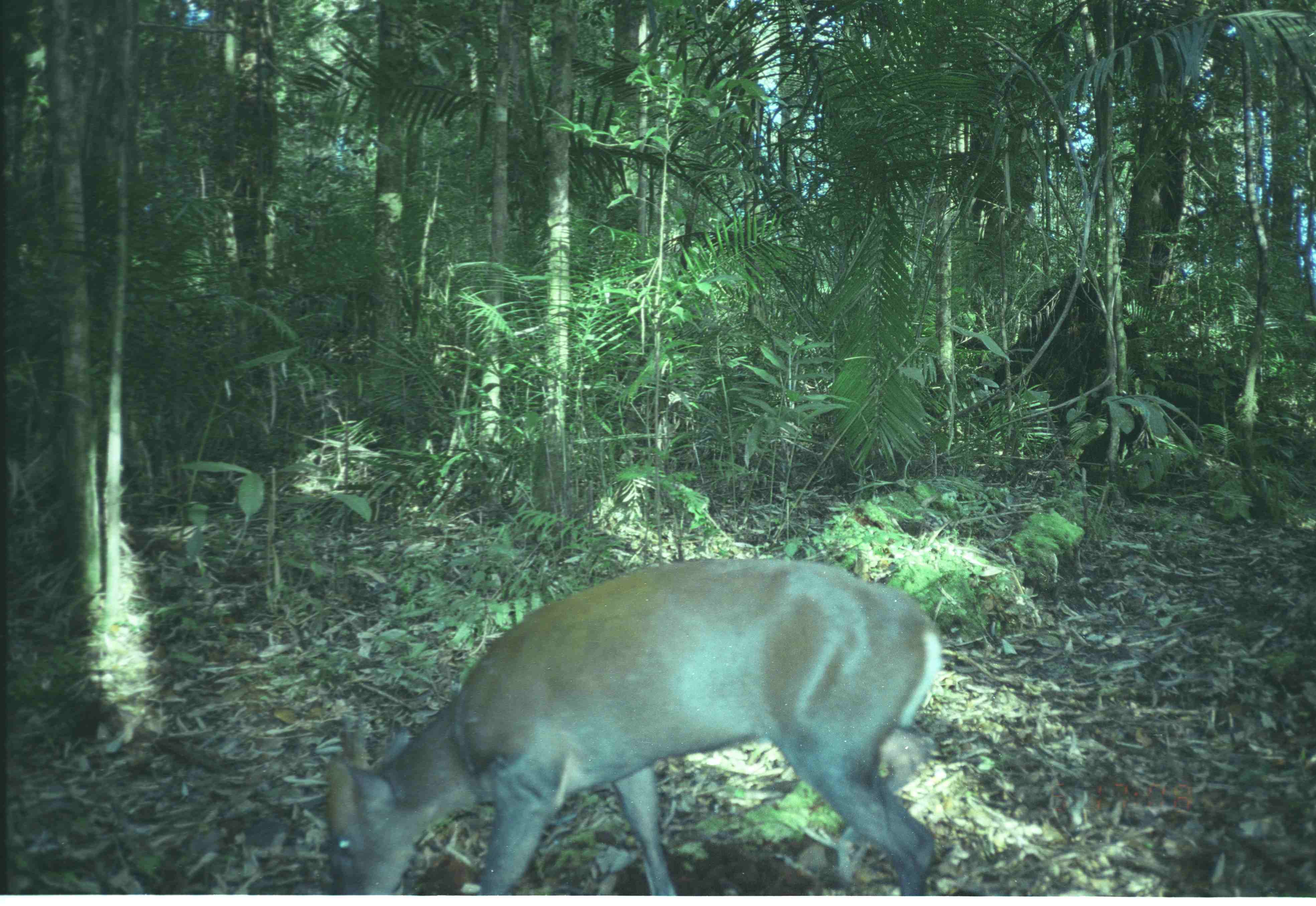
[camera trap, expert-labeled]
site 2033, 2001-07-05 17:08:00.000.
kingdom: Animalia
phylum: Chordata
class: Mammalia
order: Artiodactyla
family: Cervidae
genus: Muntiacus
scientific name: Muntiacus muntjak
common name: southern red muntjac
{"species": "Muntiacus muntjak (southern red muntjac)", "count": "1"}